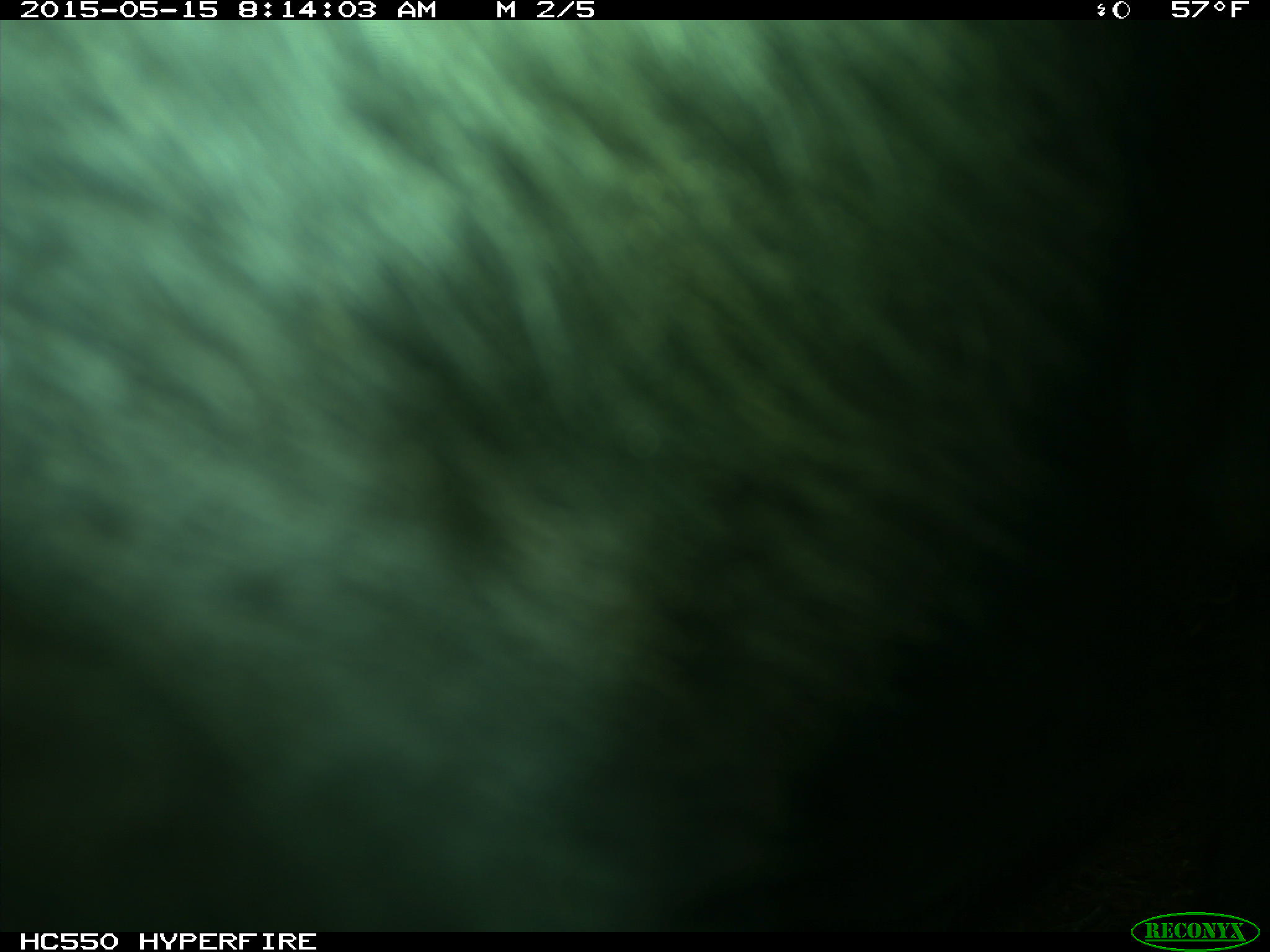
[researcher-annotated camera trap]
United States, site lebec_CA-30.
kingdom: Animalia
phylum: Chordata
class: Mammalia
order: Artiodactyla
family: Bovidae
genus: Bos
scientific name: Bos taurus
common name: domestic cow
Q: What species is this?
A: Bos taurus (domestic cow).